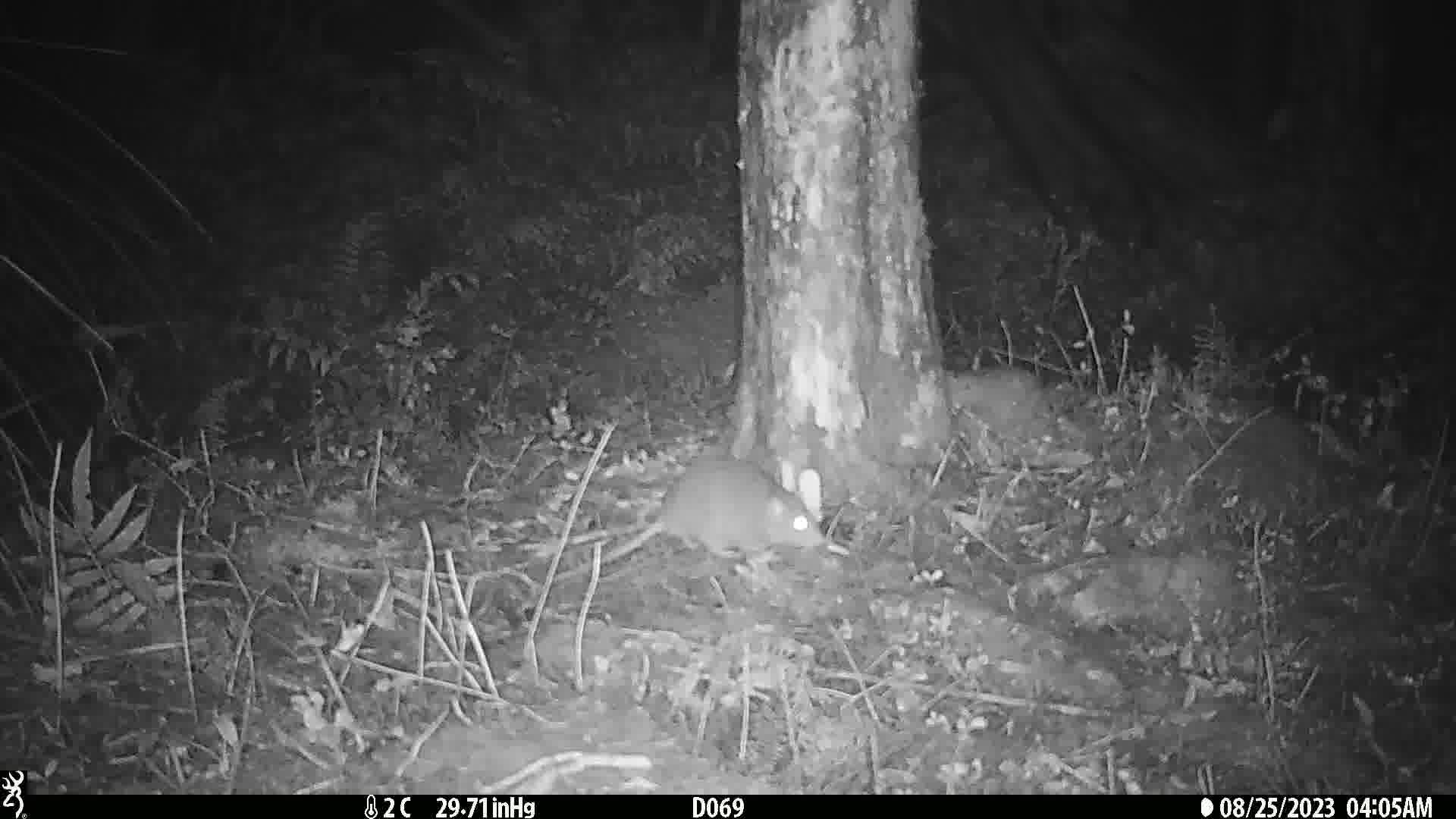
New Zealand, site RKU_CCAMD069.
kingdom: Animalia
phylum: Chordata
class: Mammalia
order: Rodentia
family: Muridae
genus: Rattus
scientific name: Rattus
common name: rat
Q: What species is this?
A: Rat (Rattus).